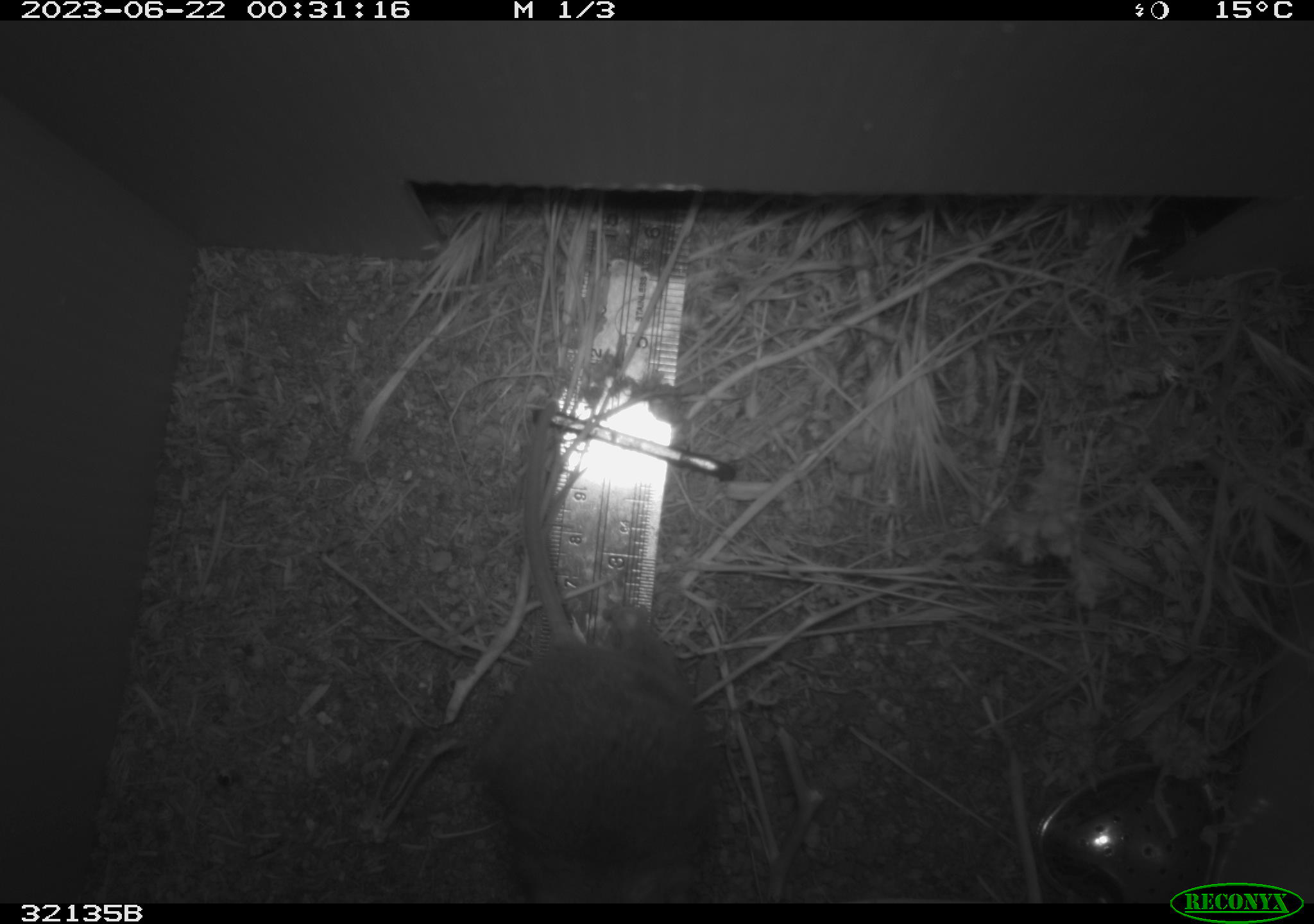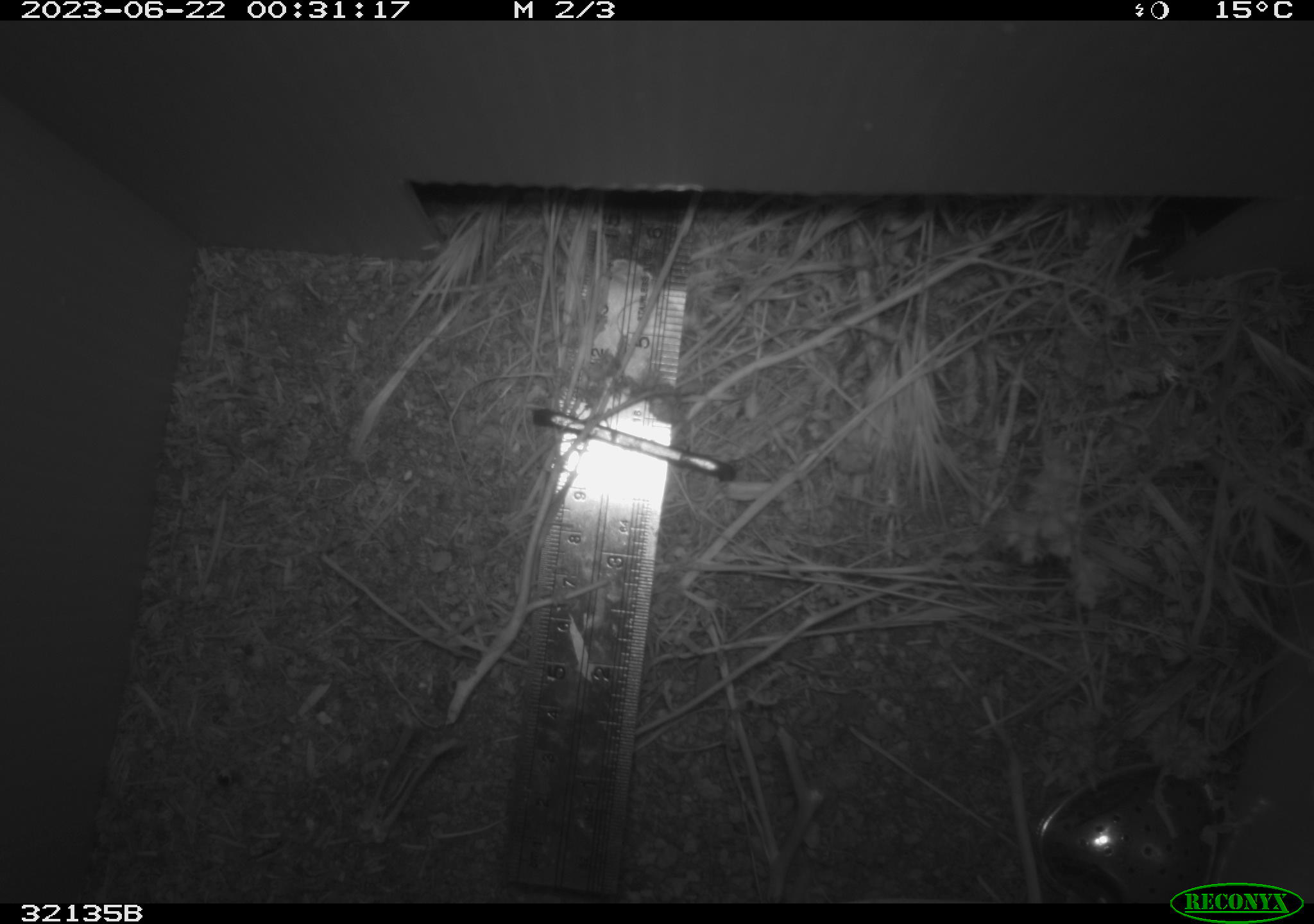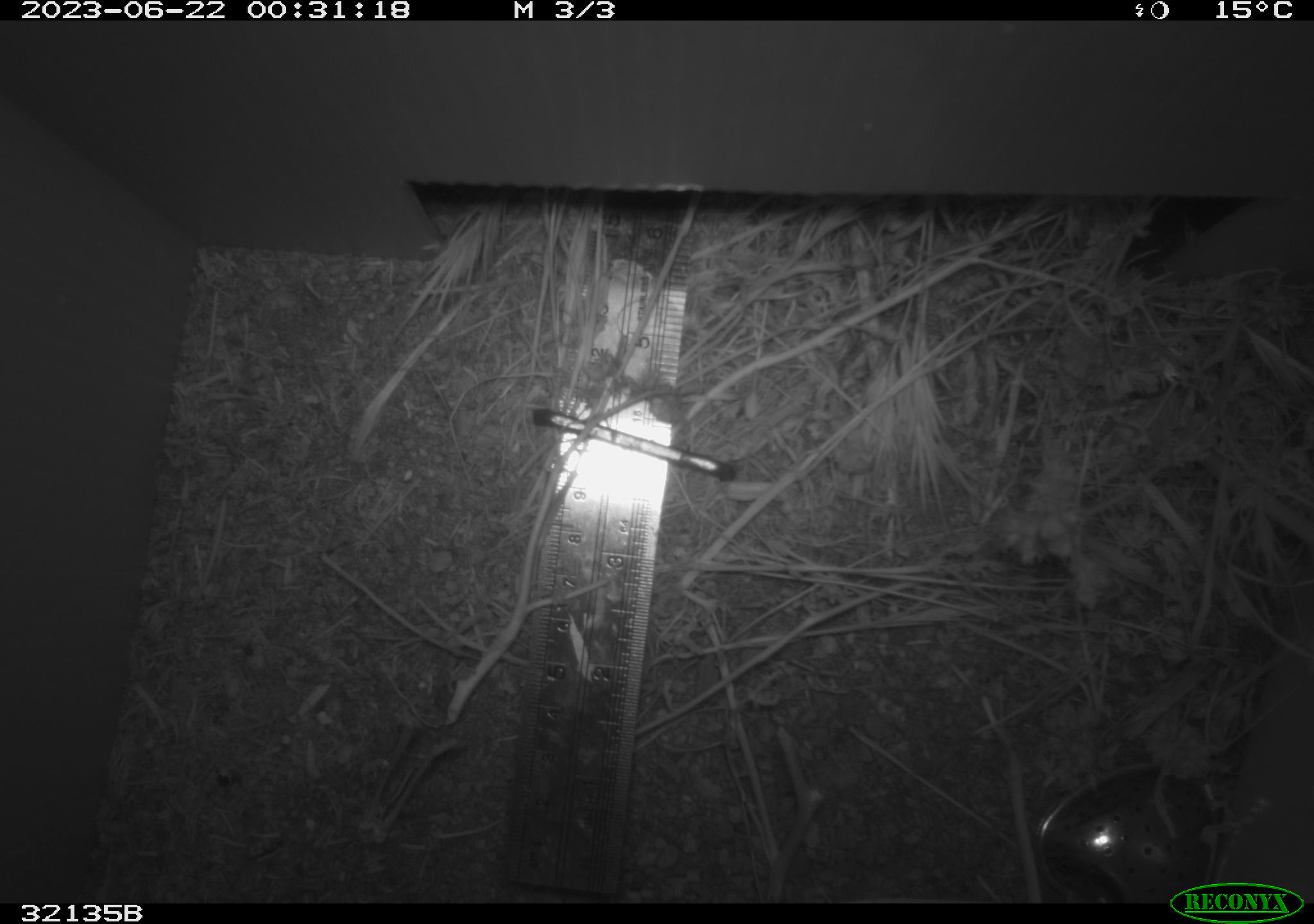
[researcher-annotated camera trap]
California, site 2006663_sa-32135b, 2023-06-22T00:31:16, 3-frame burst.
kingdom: Animalia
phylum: Chordata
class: Mammalia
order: Rodentia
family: Cricetidae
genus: Neotoma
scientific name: Neotoma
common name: pack rat or woodrat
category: neotoma species